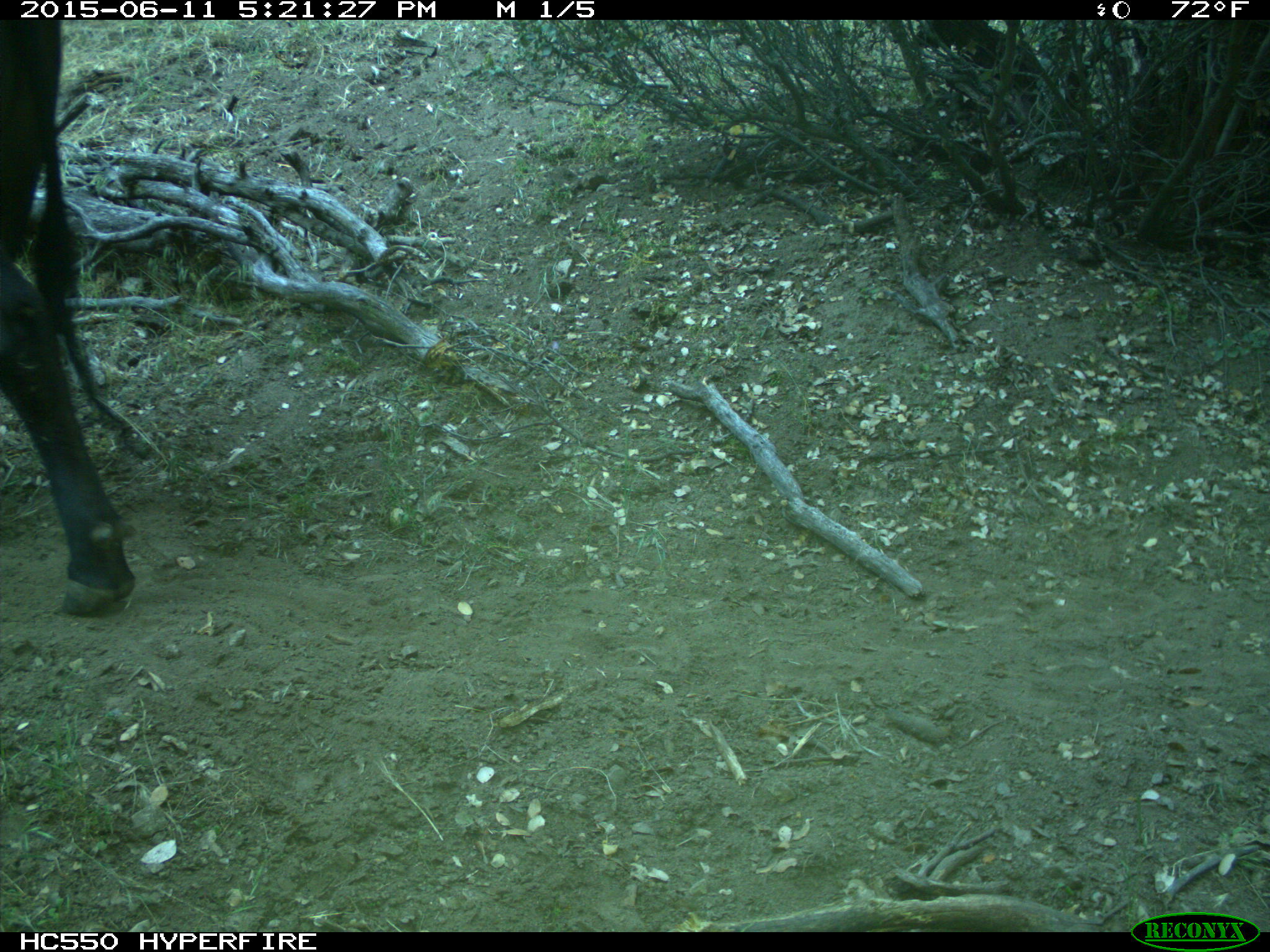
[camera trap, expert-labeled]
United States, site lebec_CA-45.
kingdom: Animalia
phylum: Chordata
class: Mammalia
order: Artiodactyla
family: Bovidae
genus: Bos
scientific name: Bos taurus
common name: domestic cow